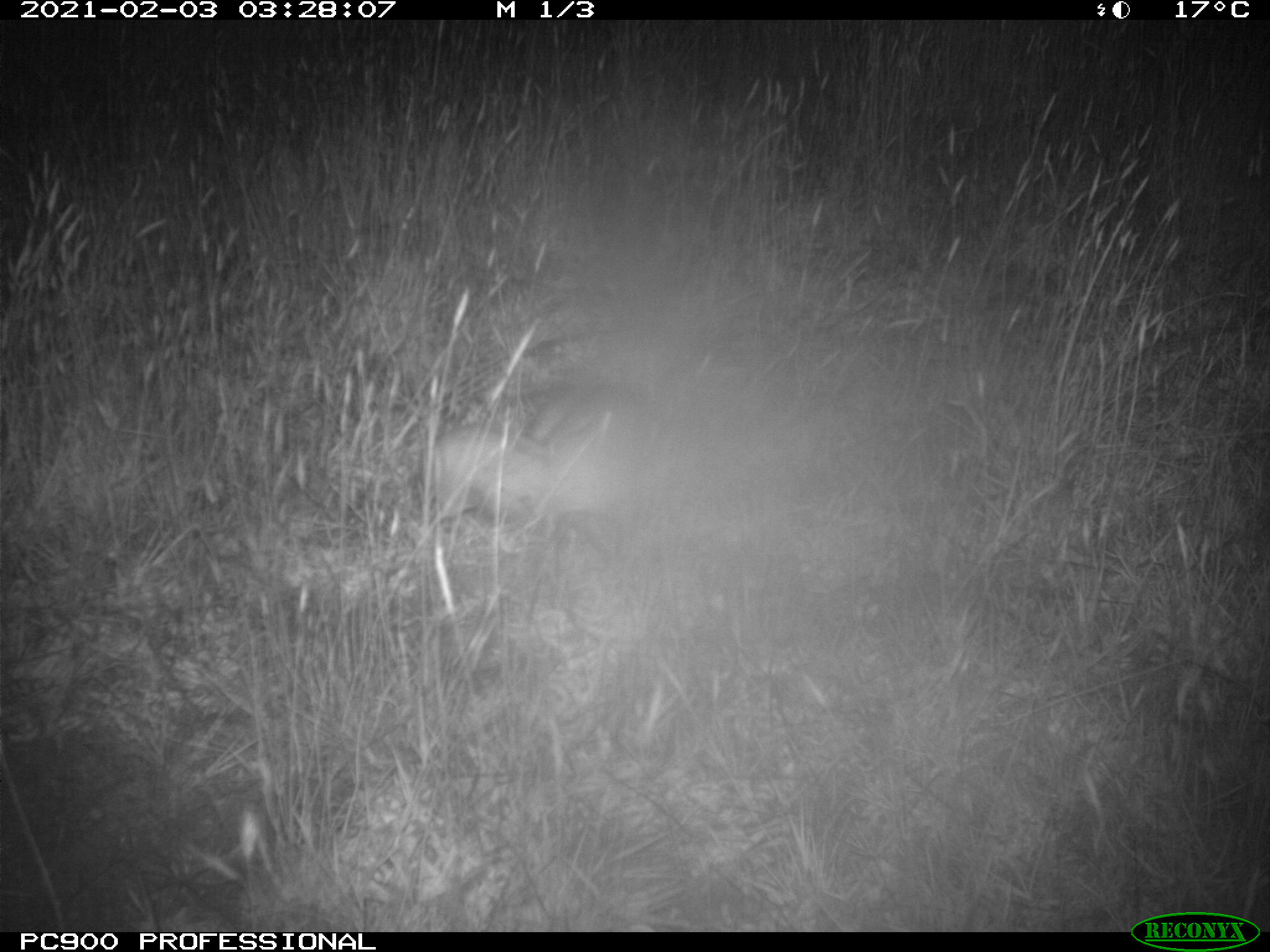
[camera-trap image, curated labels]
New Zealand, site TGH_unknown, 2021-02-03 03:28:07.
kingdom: Animalia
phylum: Chordata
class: Mammalia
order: Carnivora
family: Mustelidae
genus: Mustela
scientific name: Mustela furo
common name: ferret